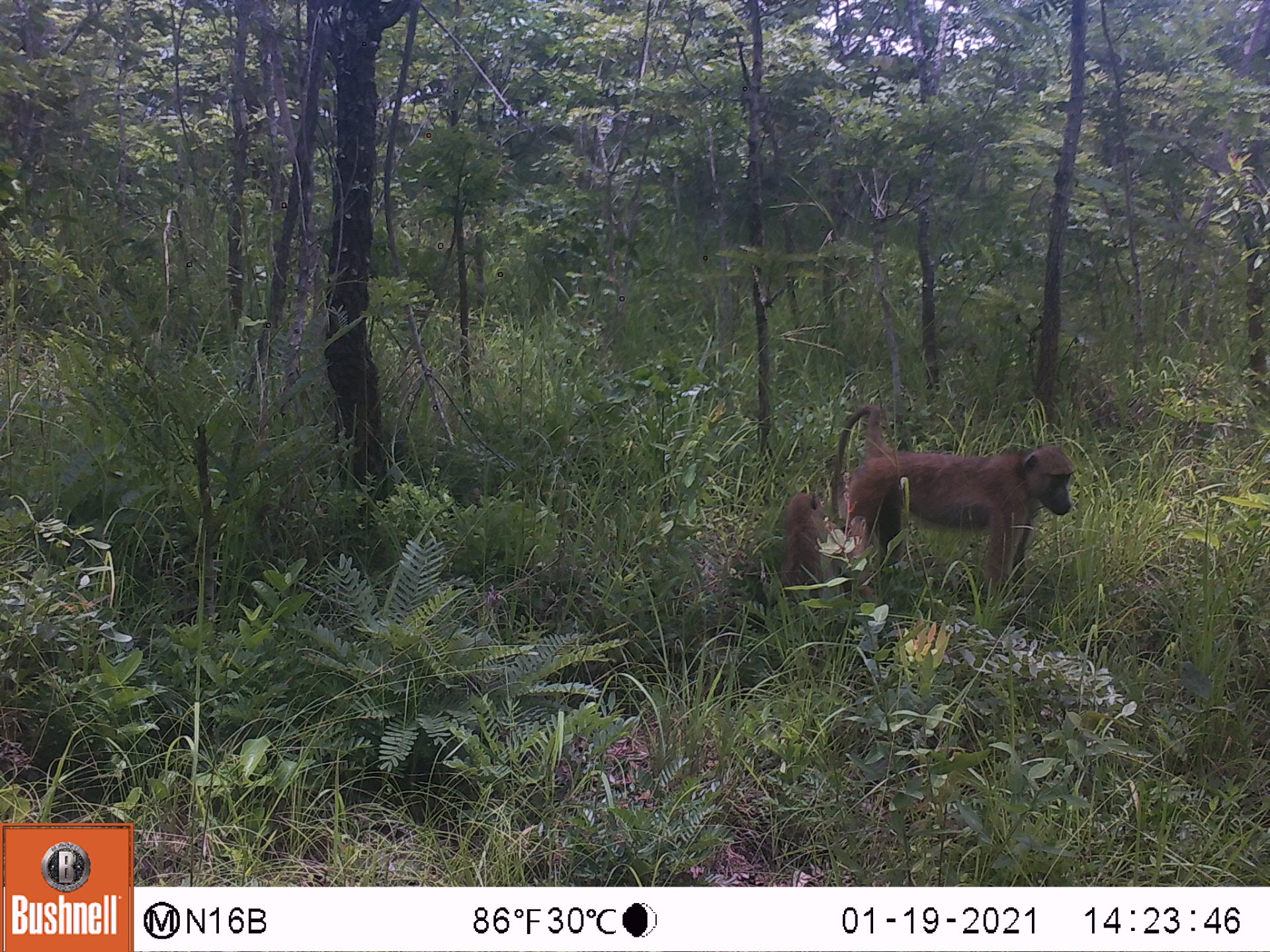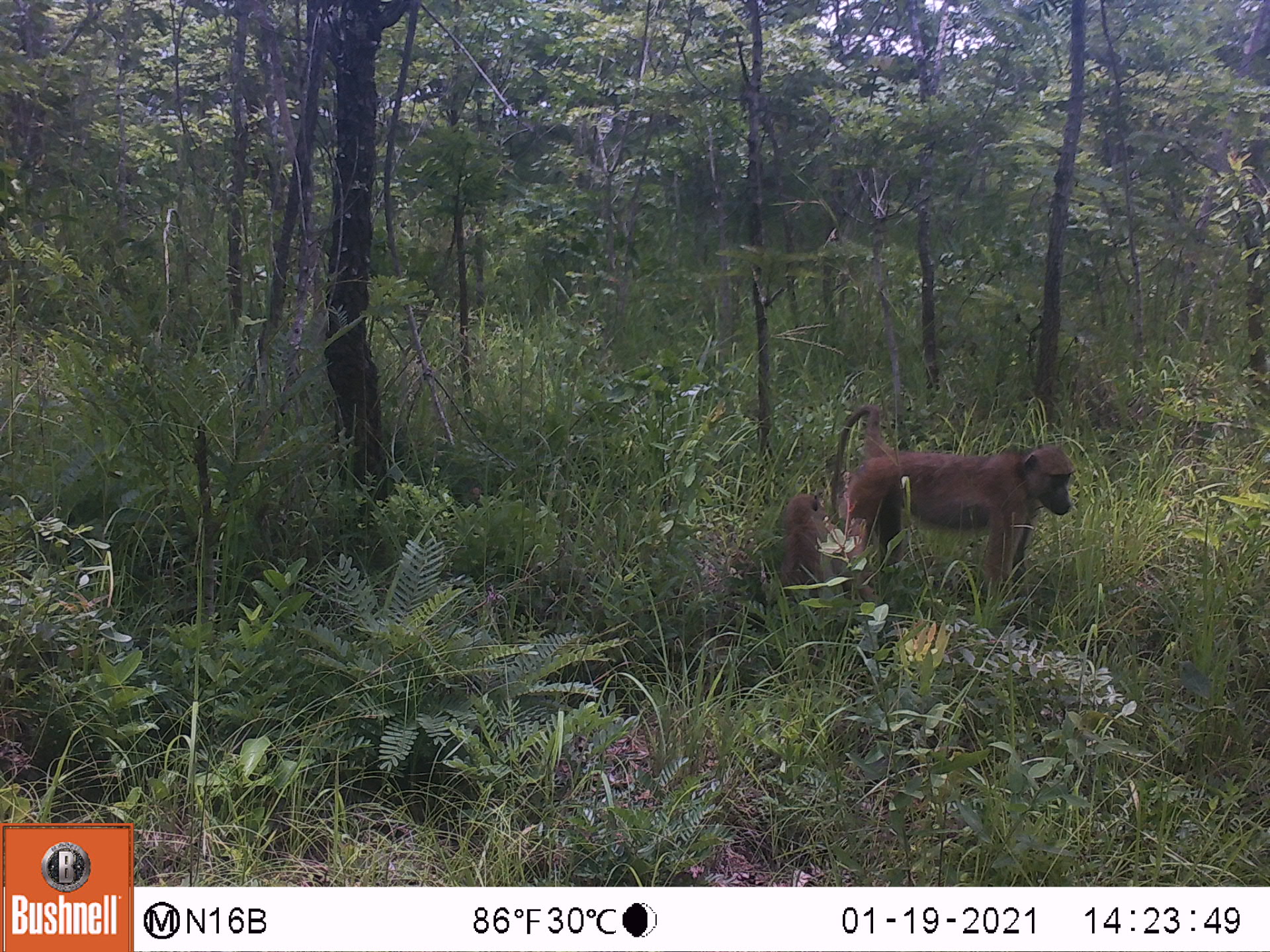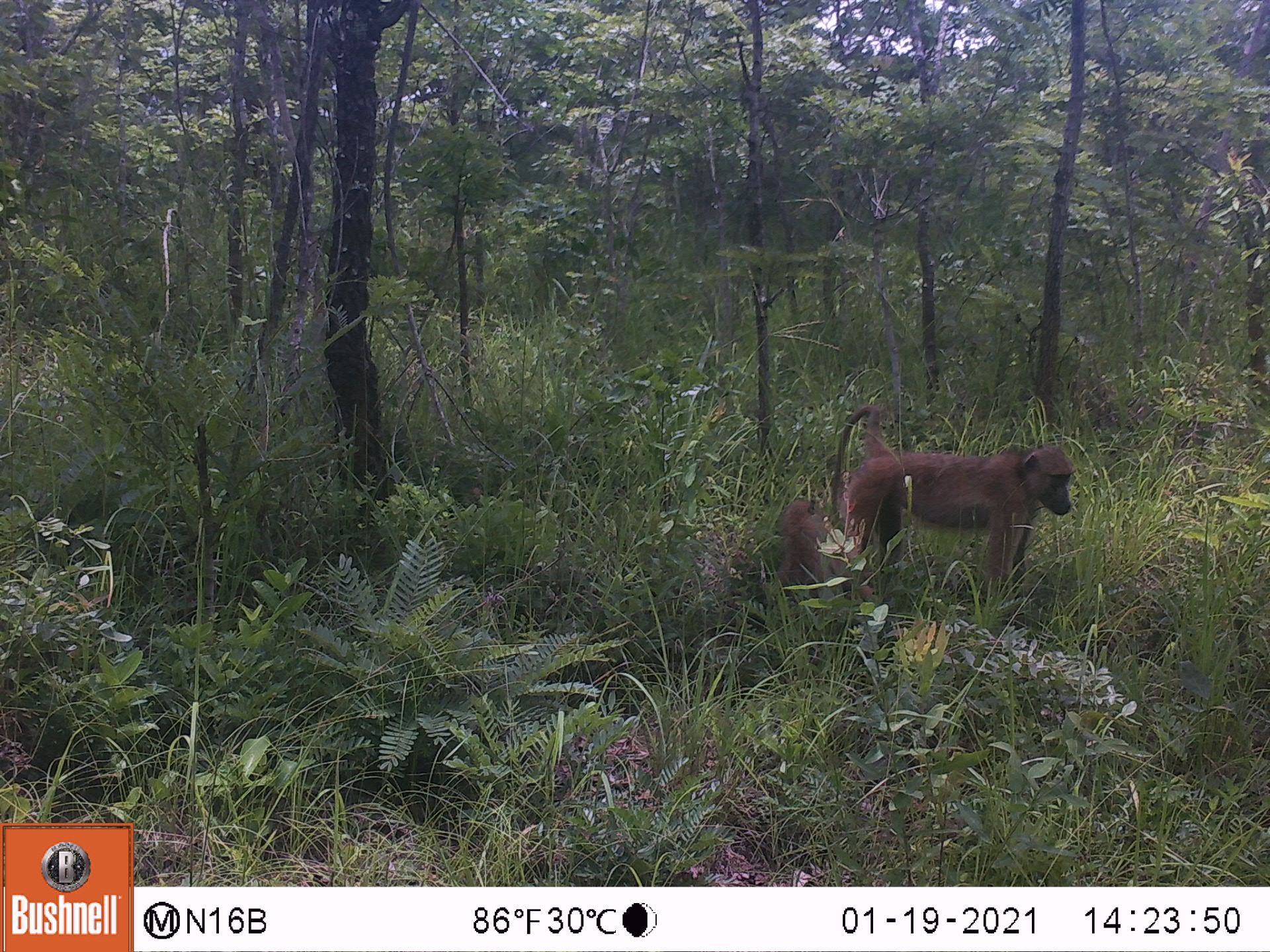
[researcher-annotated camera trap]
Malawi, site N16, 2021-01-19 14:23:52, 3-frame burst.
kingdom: Animalia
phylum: Chordata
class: Mammalia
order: Primates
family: Cercopithecidae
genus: Papio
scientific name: Papio cynocephalus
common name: yellow baboon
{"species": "yellow baboon (Papio cynocephalus)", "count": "2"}